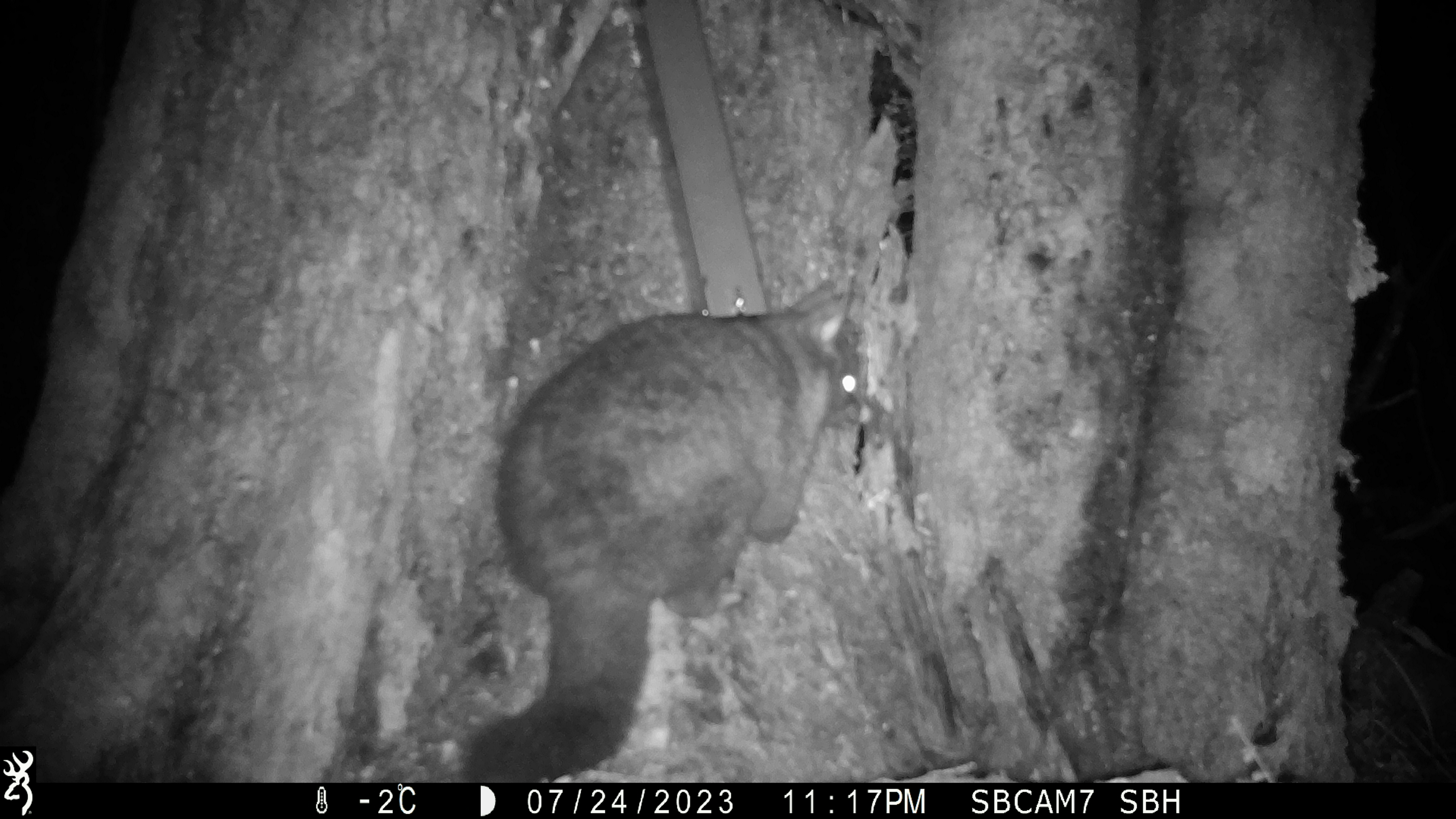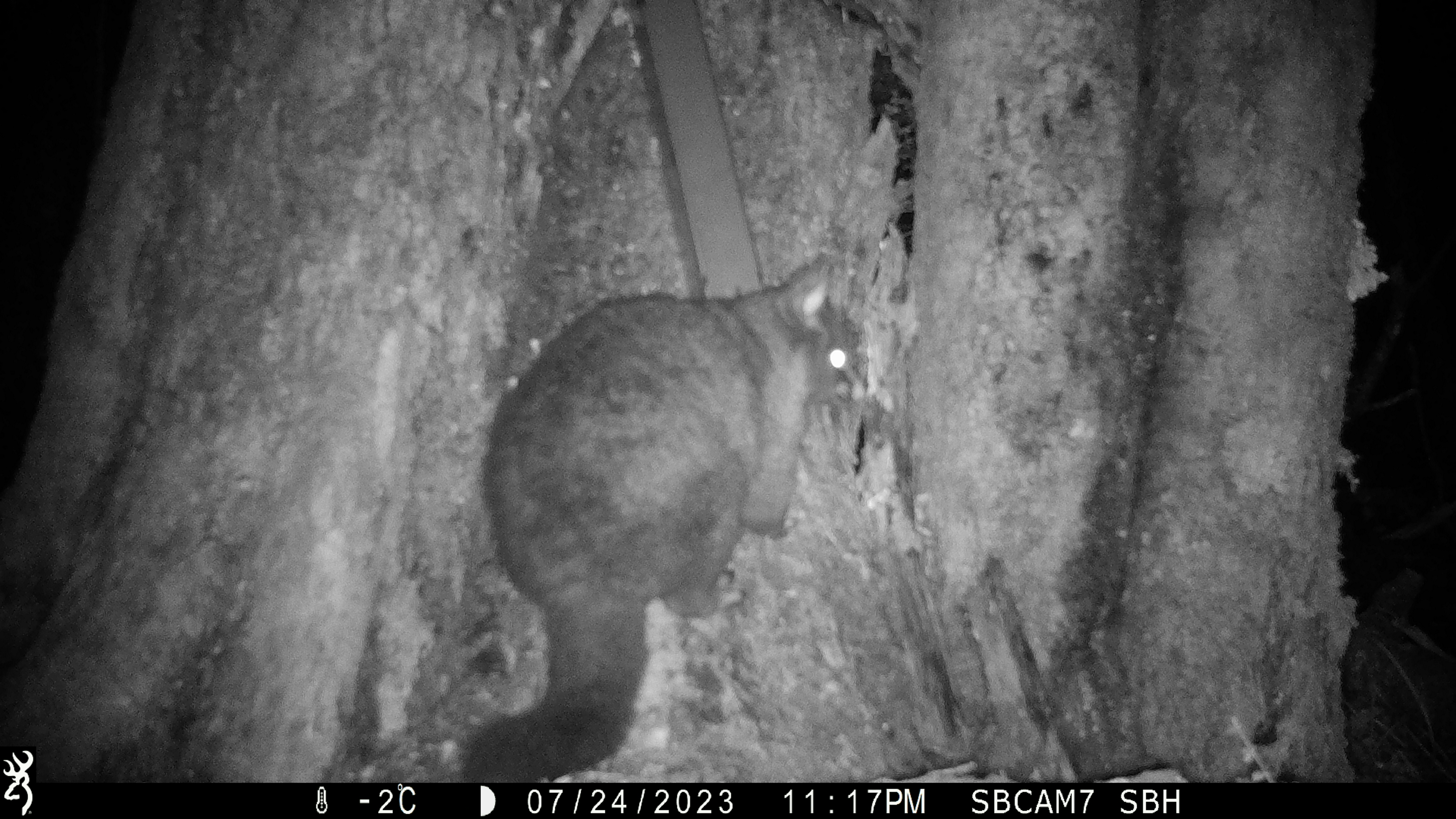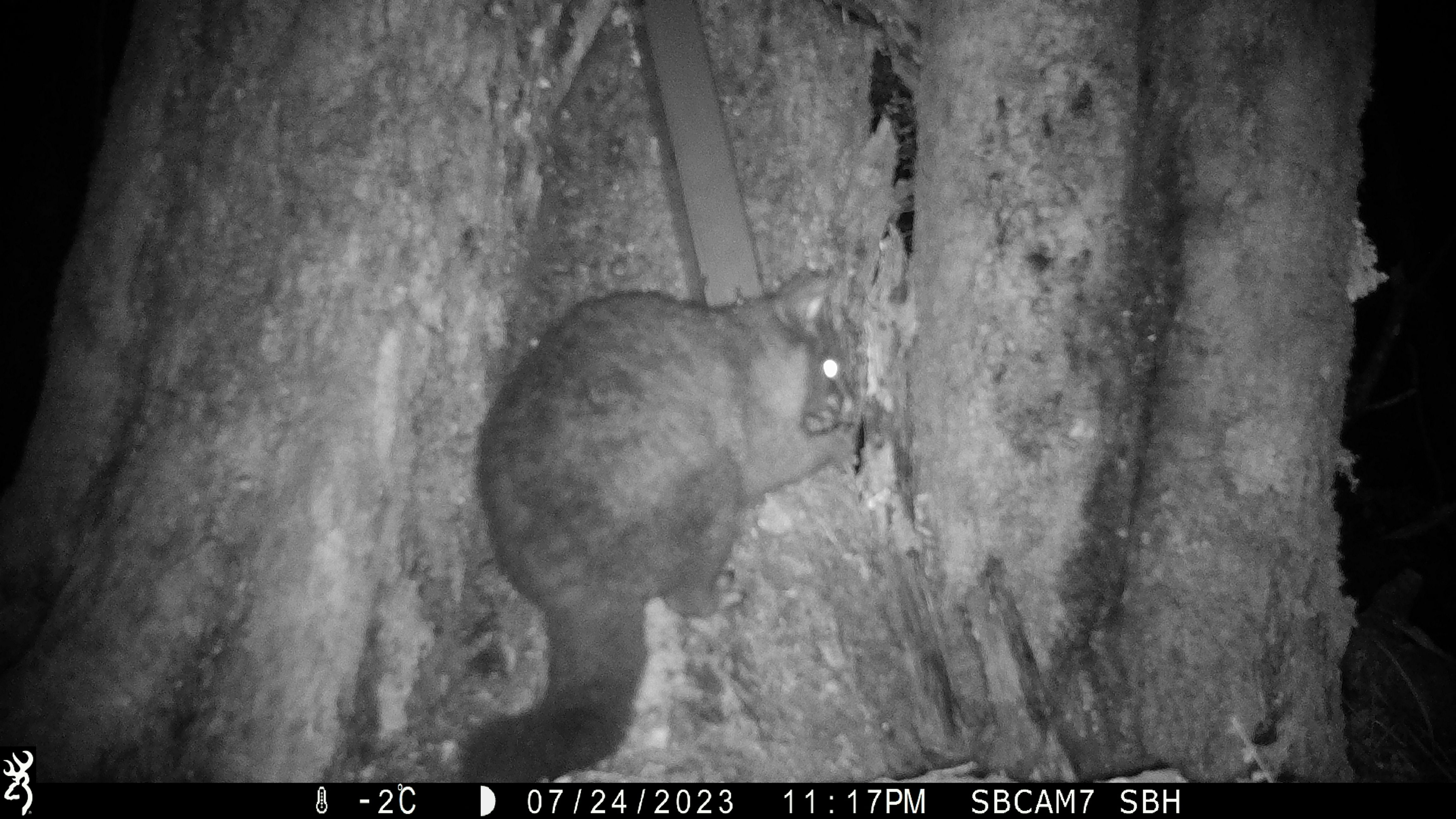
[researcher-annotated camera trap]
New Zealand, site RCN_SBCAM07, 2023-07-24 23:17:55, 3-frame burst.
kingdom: Animalia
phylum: Chordata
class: Mammalia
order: Diprotodontia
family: Phalangeridae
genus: Trichosurus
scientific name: Trichosurus vulpecula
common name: common brushtail possum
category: possum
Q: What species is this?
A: Possum (common brushtail possum) (Trichosurus vulpecula).